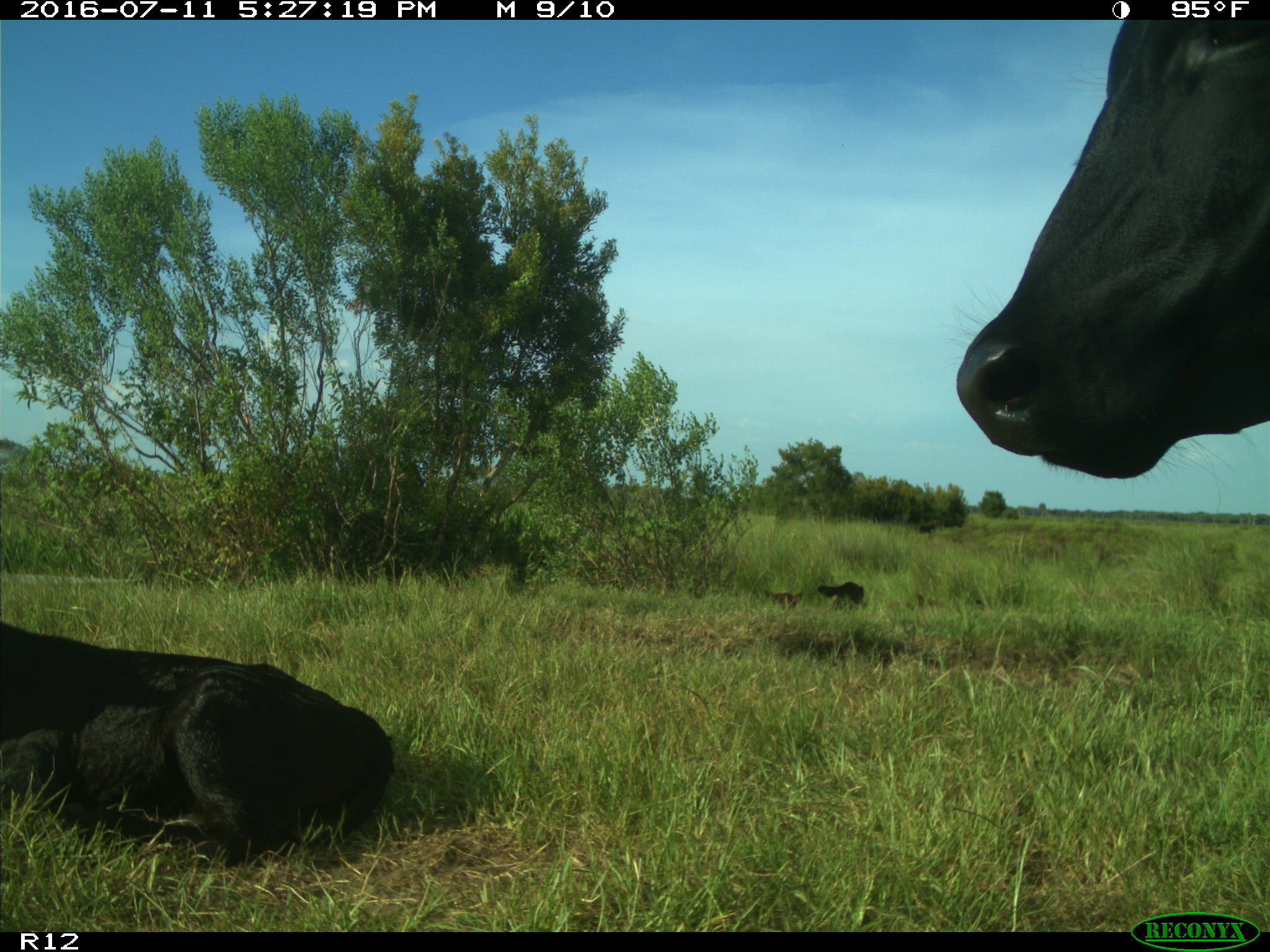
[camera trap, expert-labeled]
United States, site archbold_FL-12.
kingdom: Animalia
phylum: Chordata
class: Mammalia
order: Artiodactyla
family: Bovidae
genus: Bos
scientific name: Bos taurus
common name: domestic cow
Bos taurus (domestic cow).